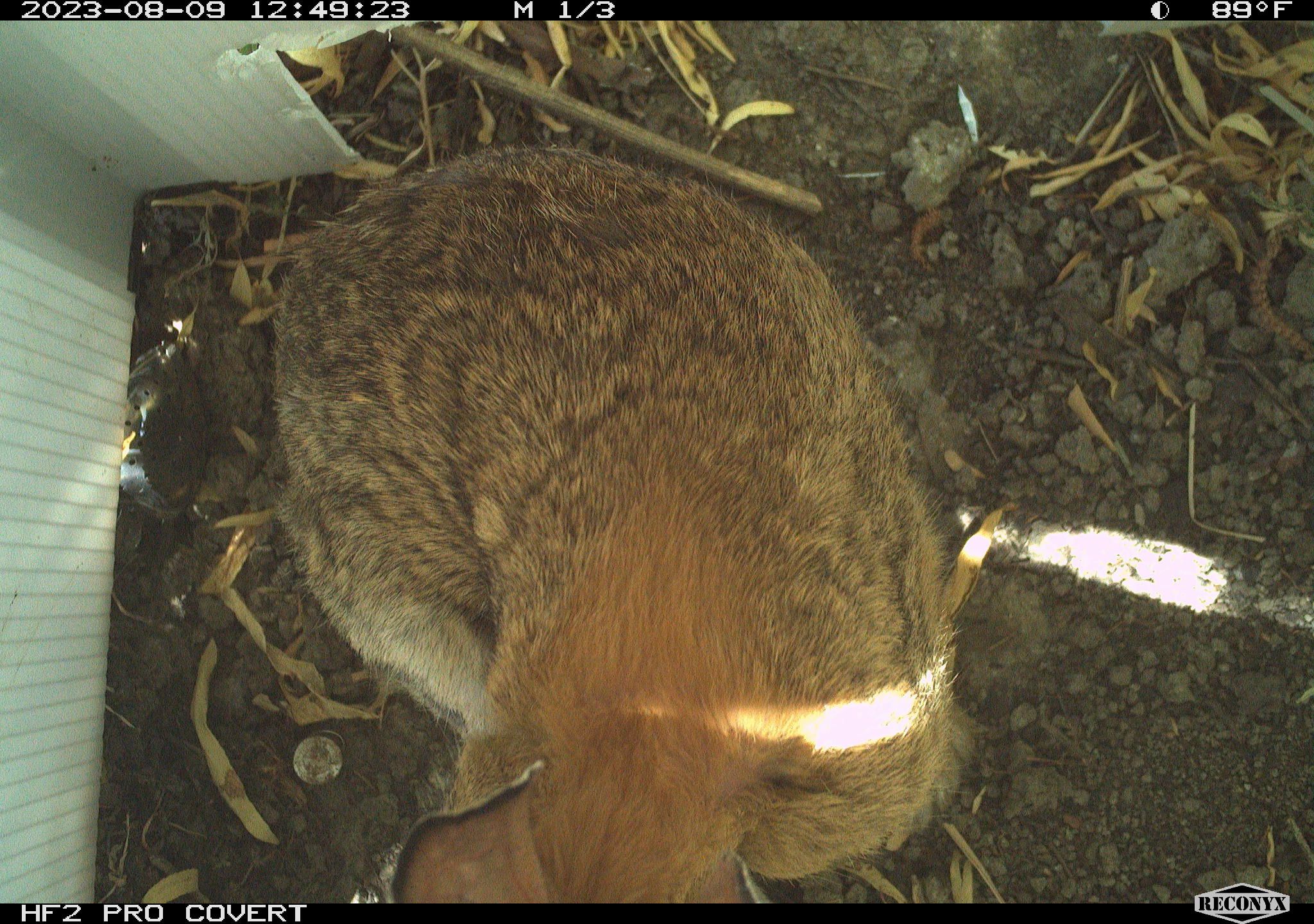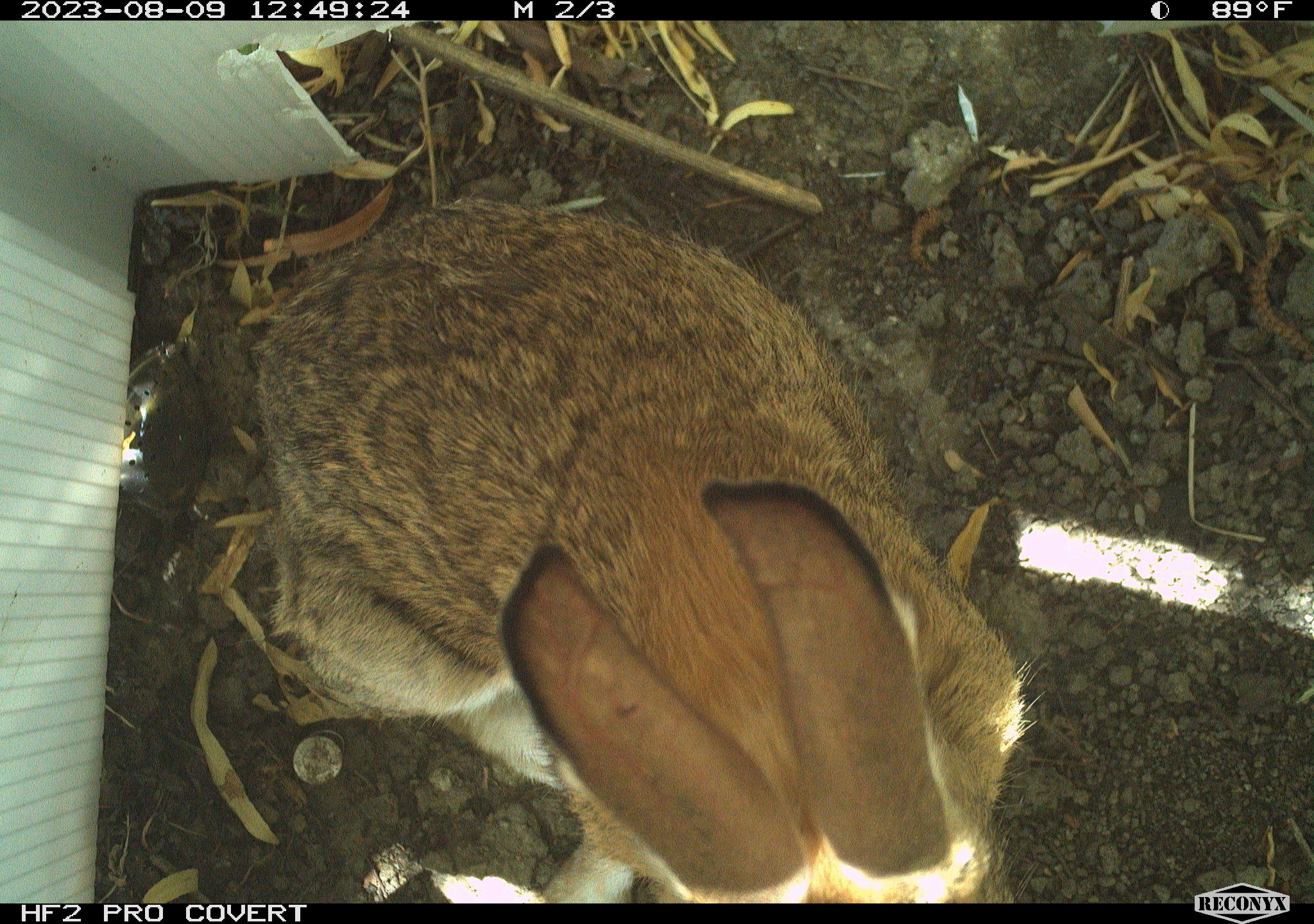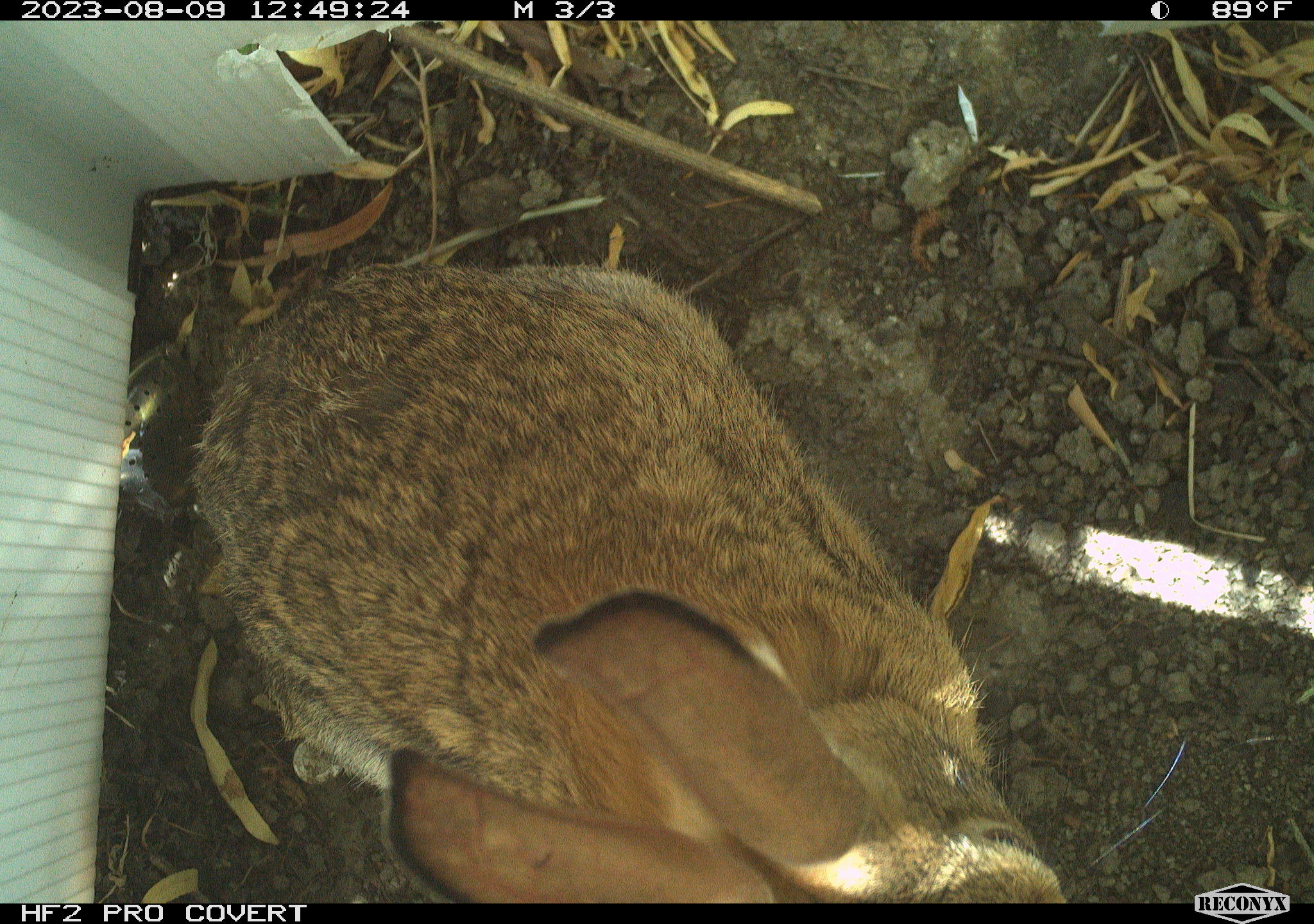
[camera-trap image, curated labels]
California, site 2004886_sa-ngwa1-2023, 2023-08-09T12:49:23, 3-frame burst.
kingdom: Animalia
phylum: Chordata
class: Mammalia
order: Lagomorpha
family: Leporidae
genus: Sylvilagus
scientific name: Sylvilagus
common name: cottontail rabbits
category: sylvilagus species